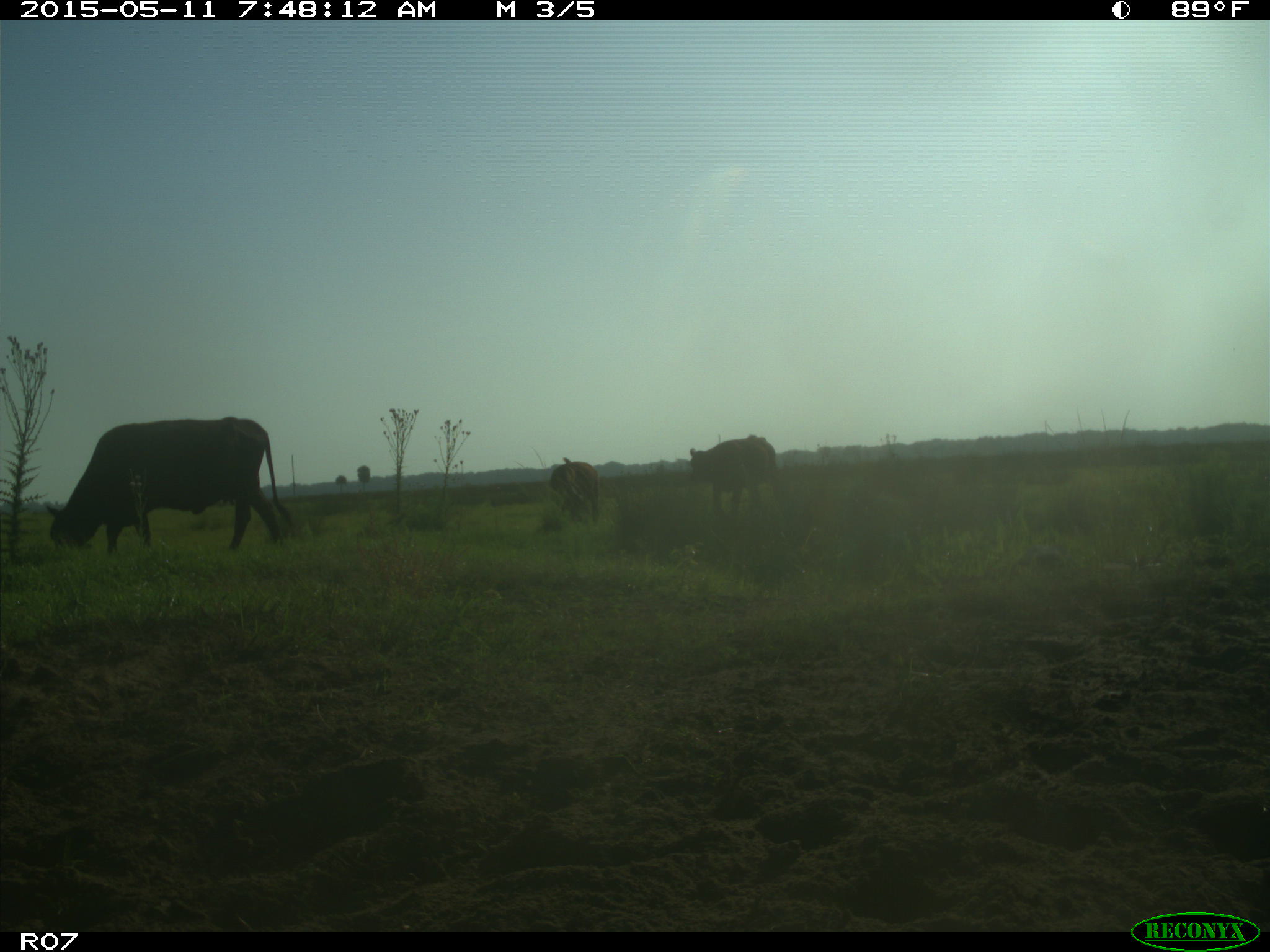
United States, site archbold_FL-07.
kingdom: Animalia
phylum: Chordata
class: Mammalia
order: Artiodactyla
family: Bovidae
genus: Bos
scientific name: Bos taurus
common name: domestic cow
Bos taurus (domestic cow).